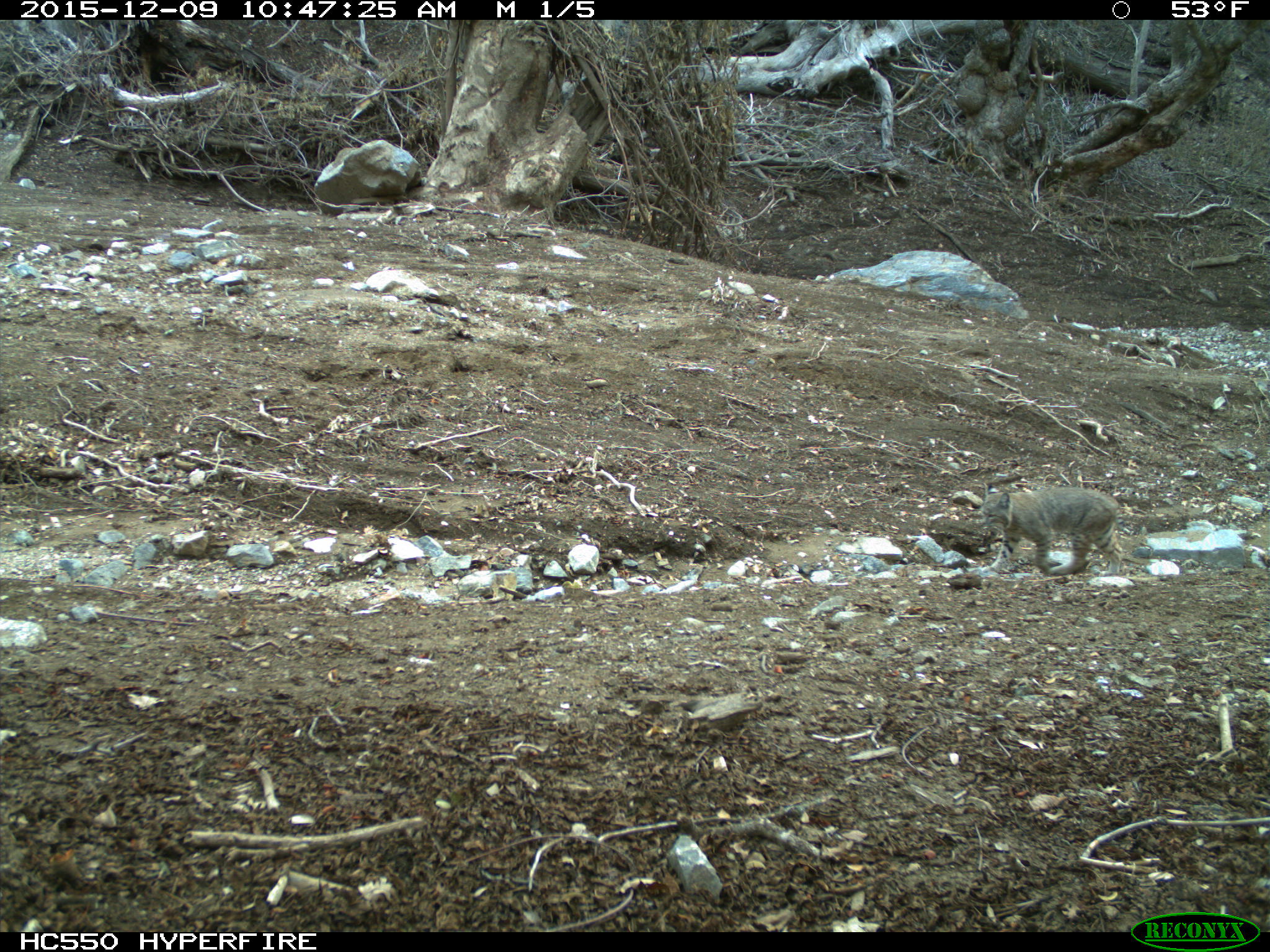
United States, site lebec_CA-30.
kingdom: Animalia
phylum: Chordata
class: Mammalia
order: Carnivora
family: Felidae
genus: Lynx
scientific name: Lynx rufus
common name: bobcat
Lynx rufus (bobcat).